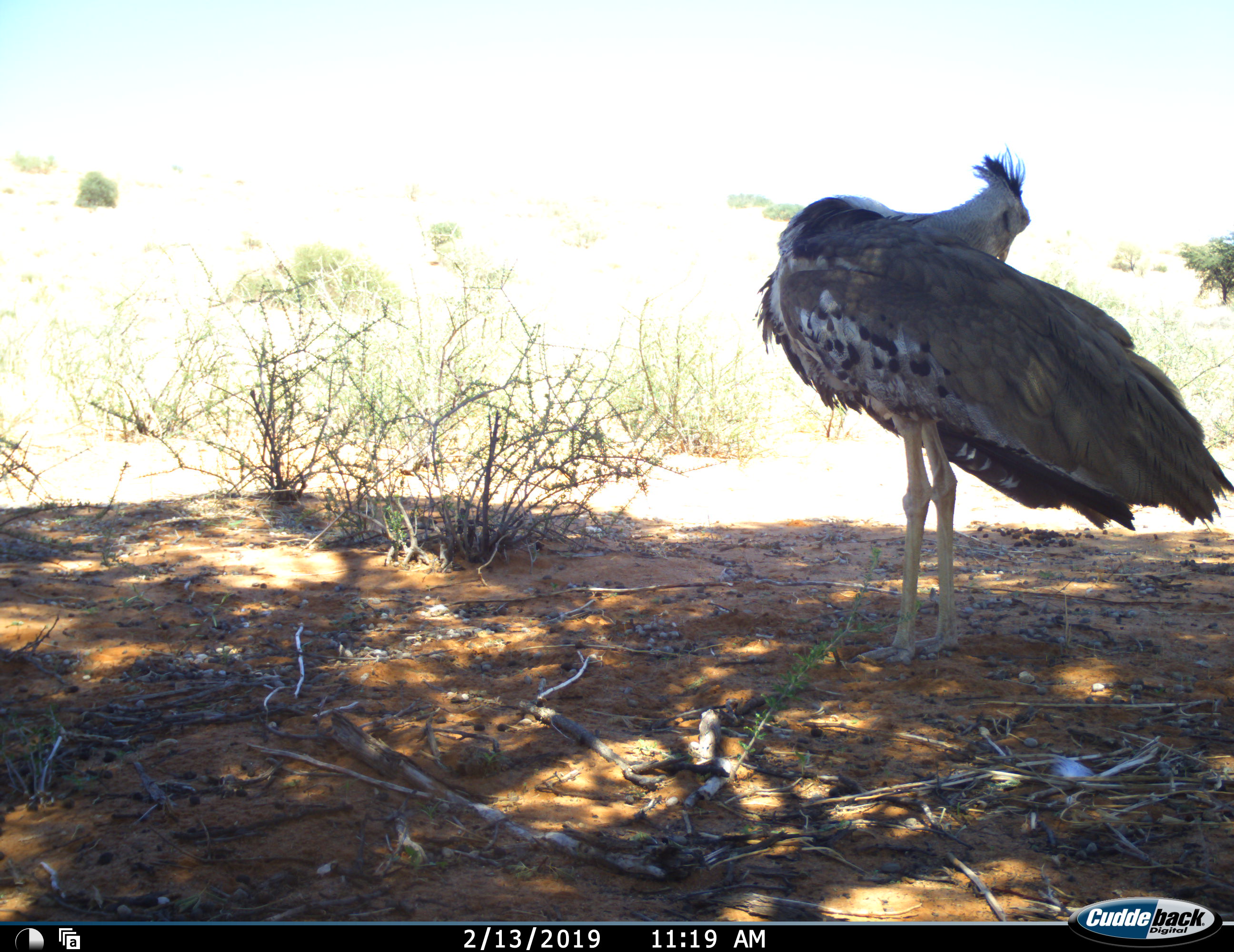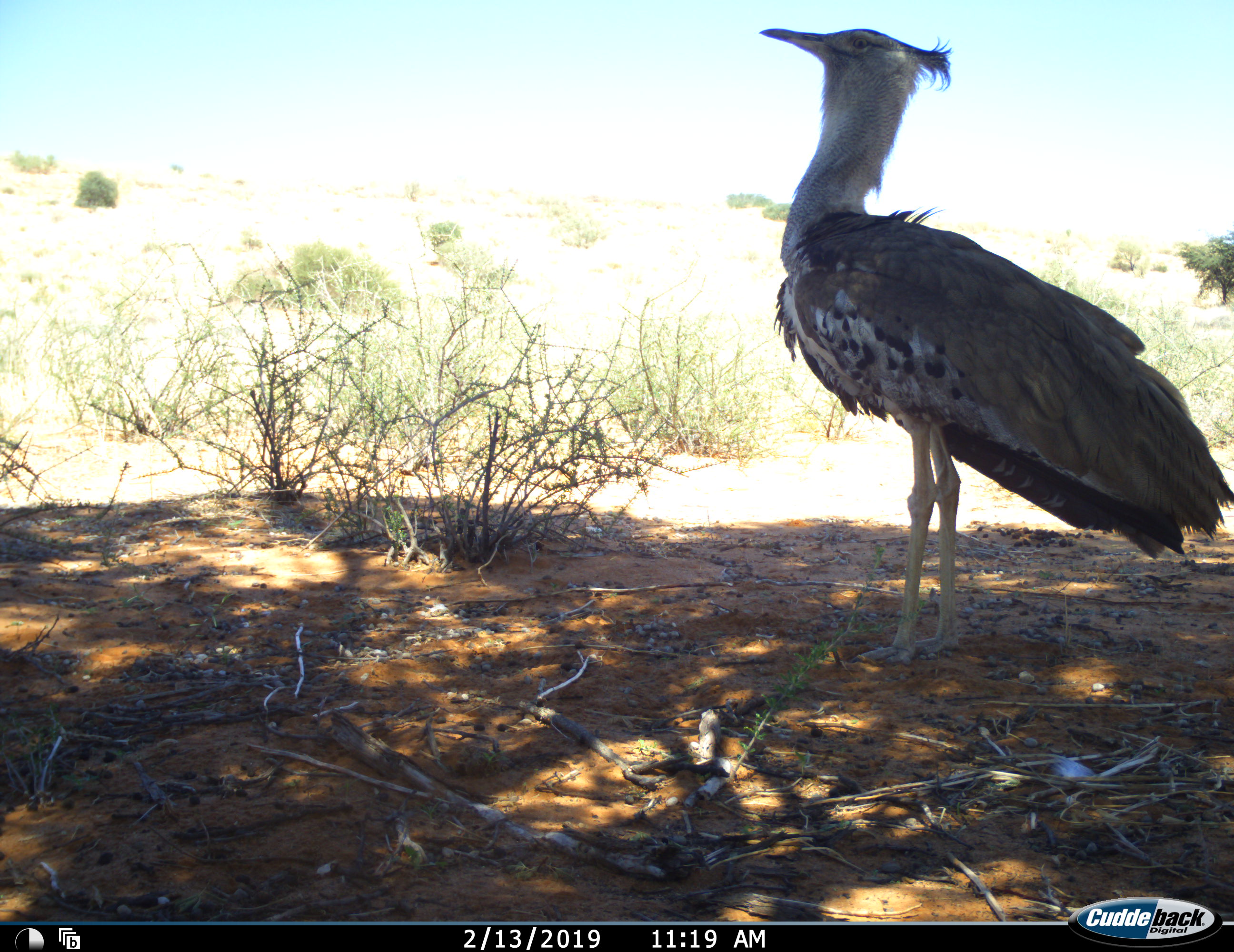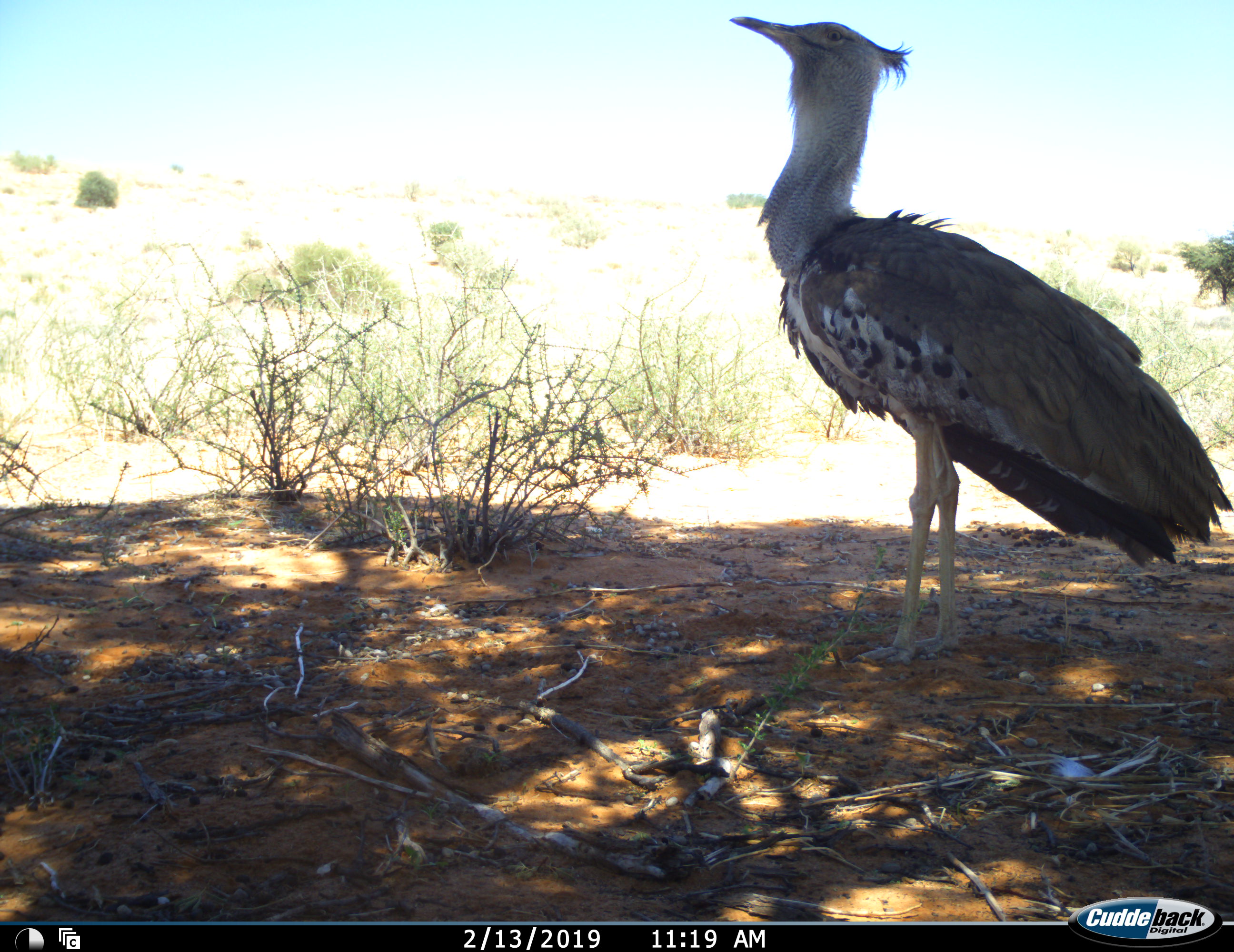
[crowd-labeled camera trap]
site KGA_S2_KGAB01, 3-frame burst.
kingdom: Animalia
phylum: Chordata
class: Aves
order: Otidiformes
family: Otididae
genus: Ardeotis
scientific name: Ardeotis kori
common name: kori bustard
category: bustardkori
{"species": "bustardkori (kori bustard) (Ardeotis kori)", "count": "1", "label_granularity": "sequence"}